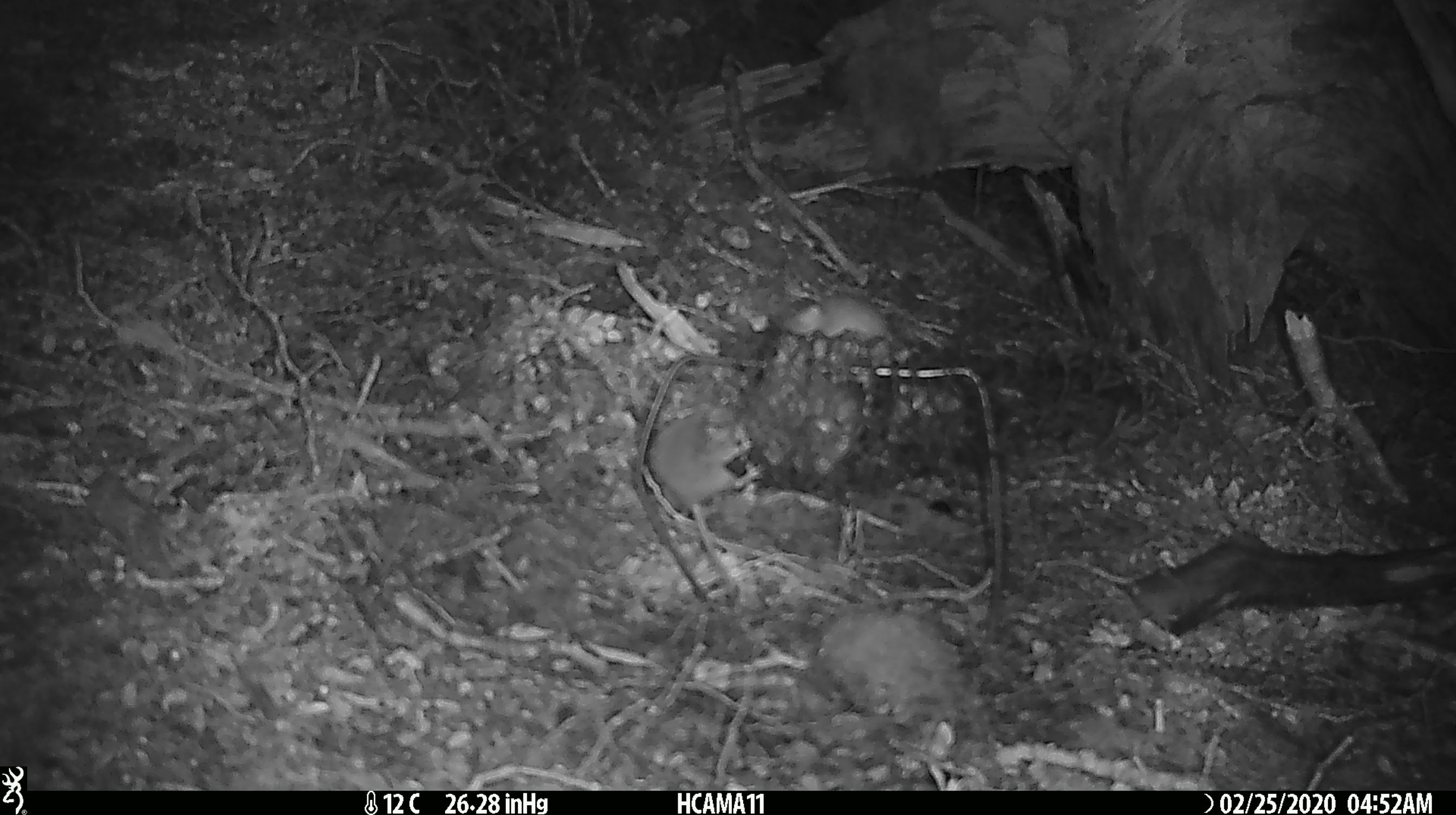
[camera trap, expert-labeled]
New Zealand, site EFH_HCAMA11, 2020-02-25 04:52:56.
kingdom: Animalia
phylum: Chordata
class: Mammalia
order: Rodentia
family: Muridae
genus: Mus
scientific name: Mus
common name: mouse